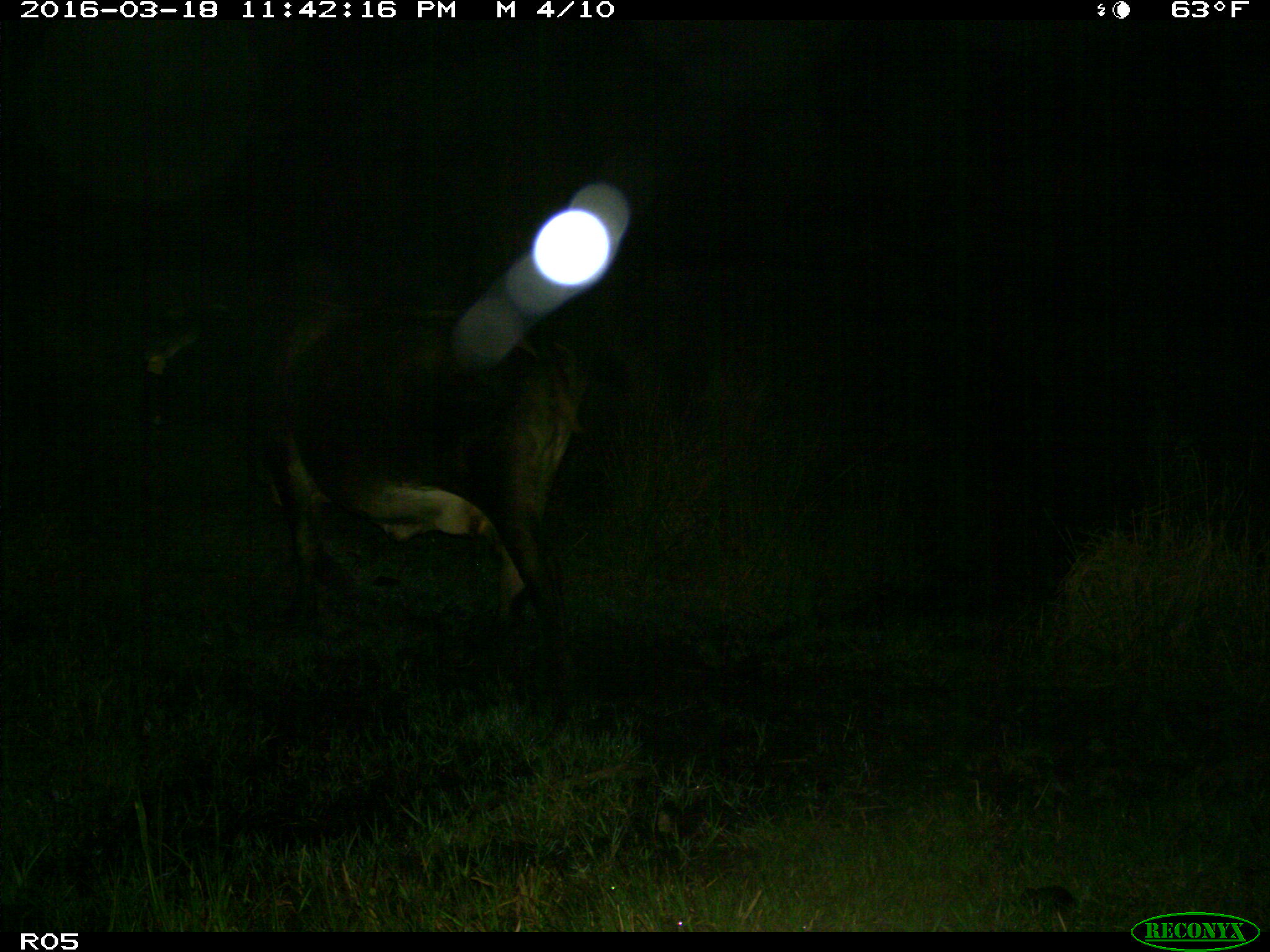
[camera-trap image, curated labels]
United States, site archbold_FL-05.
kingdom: Animalia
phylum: Chordata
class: Mammalia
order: Artiodactyla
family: Bovidae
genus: Bos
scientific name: Bos taurus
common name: domestic cow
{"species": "Bos taurus (domestic cow)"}